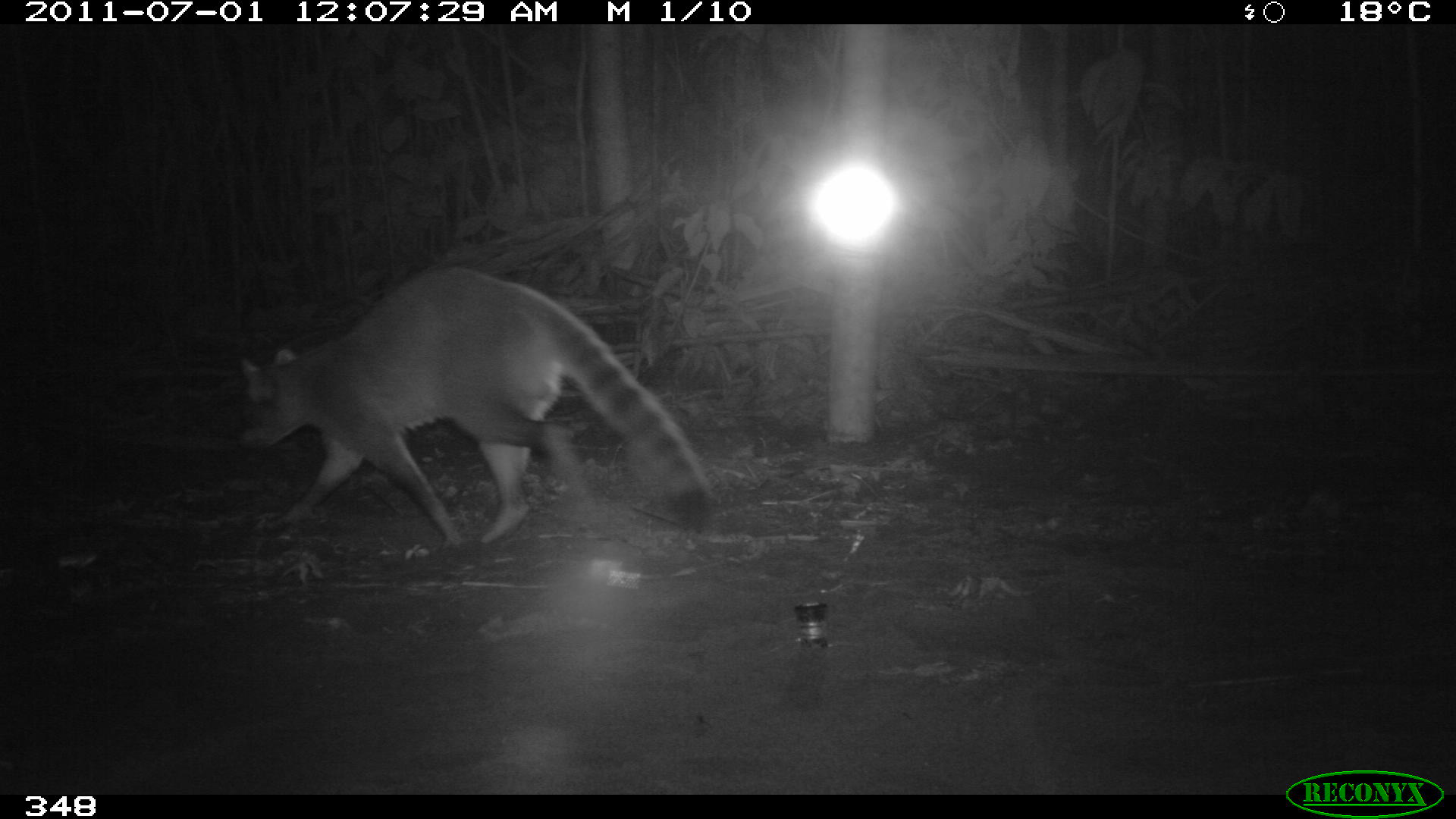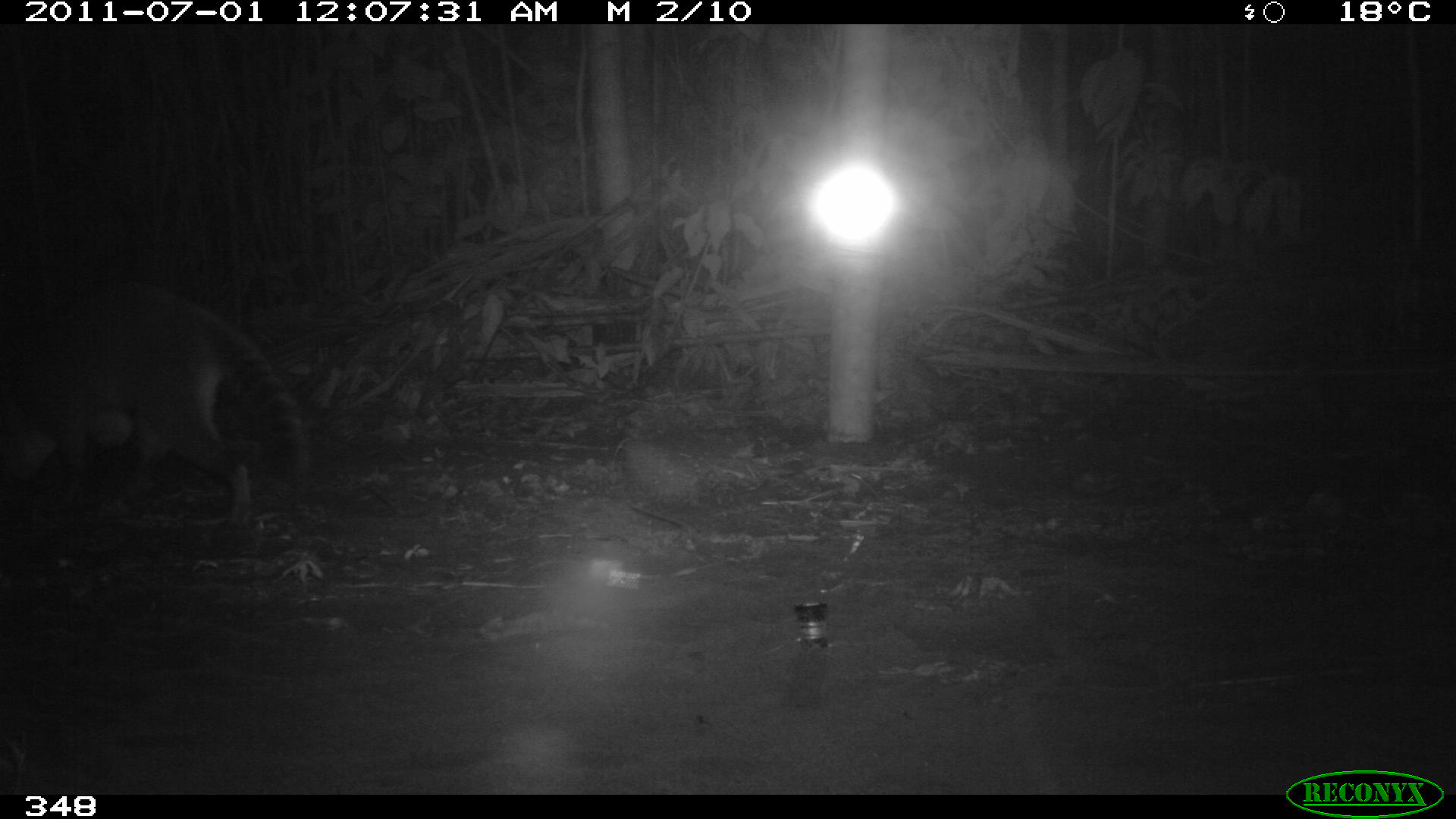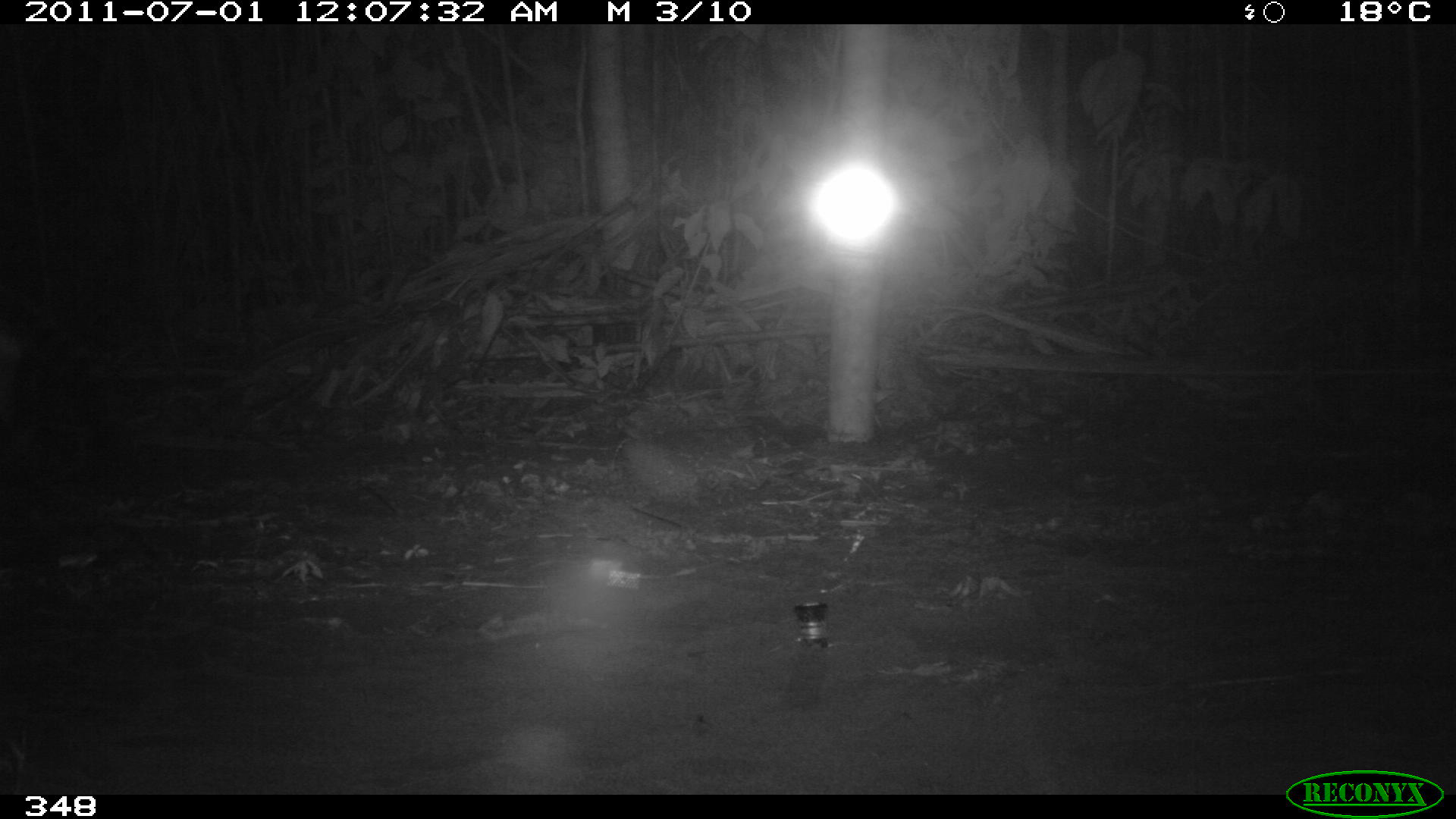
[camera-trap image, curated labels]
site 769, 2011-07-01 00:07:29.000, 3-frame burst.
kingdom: Animalia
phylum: Chordata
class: Mammalia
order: Carnivora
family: Procyonidae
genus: Procyon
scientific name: Procyon cancrivorus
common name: crab-eating raccoon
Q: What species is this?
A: Procyon cancrivorus (crab-eating raccoon).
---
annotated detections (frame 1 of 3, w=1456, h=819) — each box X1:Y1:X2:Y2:
procyon cancrivorus: 236:261:712:549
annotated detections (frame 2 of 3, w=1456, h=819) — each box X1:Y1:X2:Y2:
procyon cancrivorus: 0:276:311:528